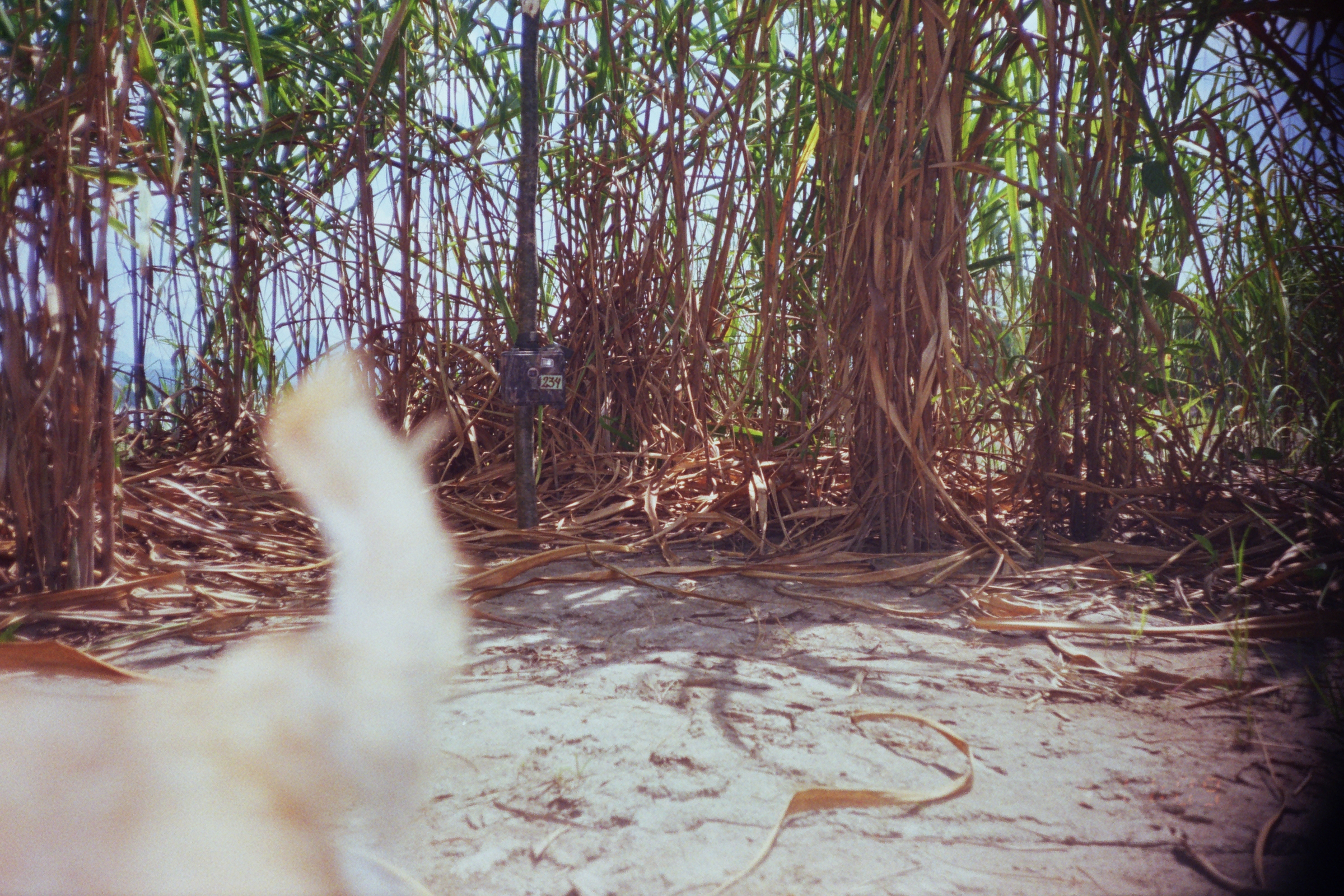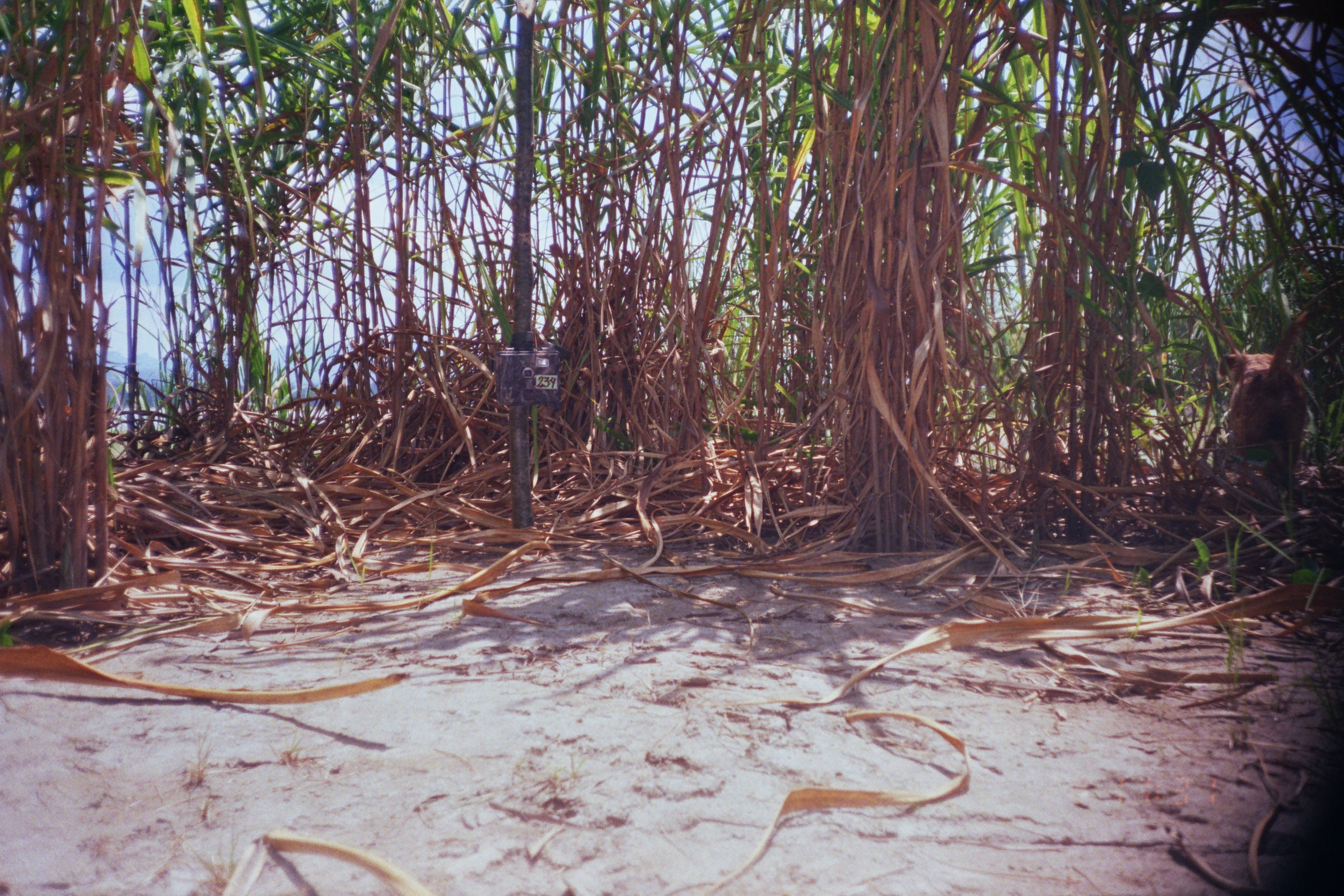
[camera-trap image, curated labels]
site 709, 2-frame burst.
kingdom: Animalia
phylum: Chordata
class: Mammalia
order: Carnivora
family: Canidae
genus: Canis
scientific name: Canis familiaris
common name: domestic dog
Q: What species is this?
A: Canis familiaris (domestic dog).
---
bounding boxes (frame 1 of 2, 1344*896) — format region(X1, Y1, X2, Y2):
canis familiaris: region(0, 340, 466, 893)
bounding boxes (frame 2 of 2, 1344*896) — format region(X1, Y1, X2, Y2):
canis familiaris: region(1218, 302, 1331, 505)